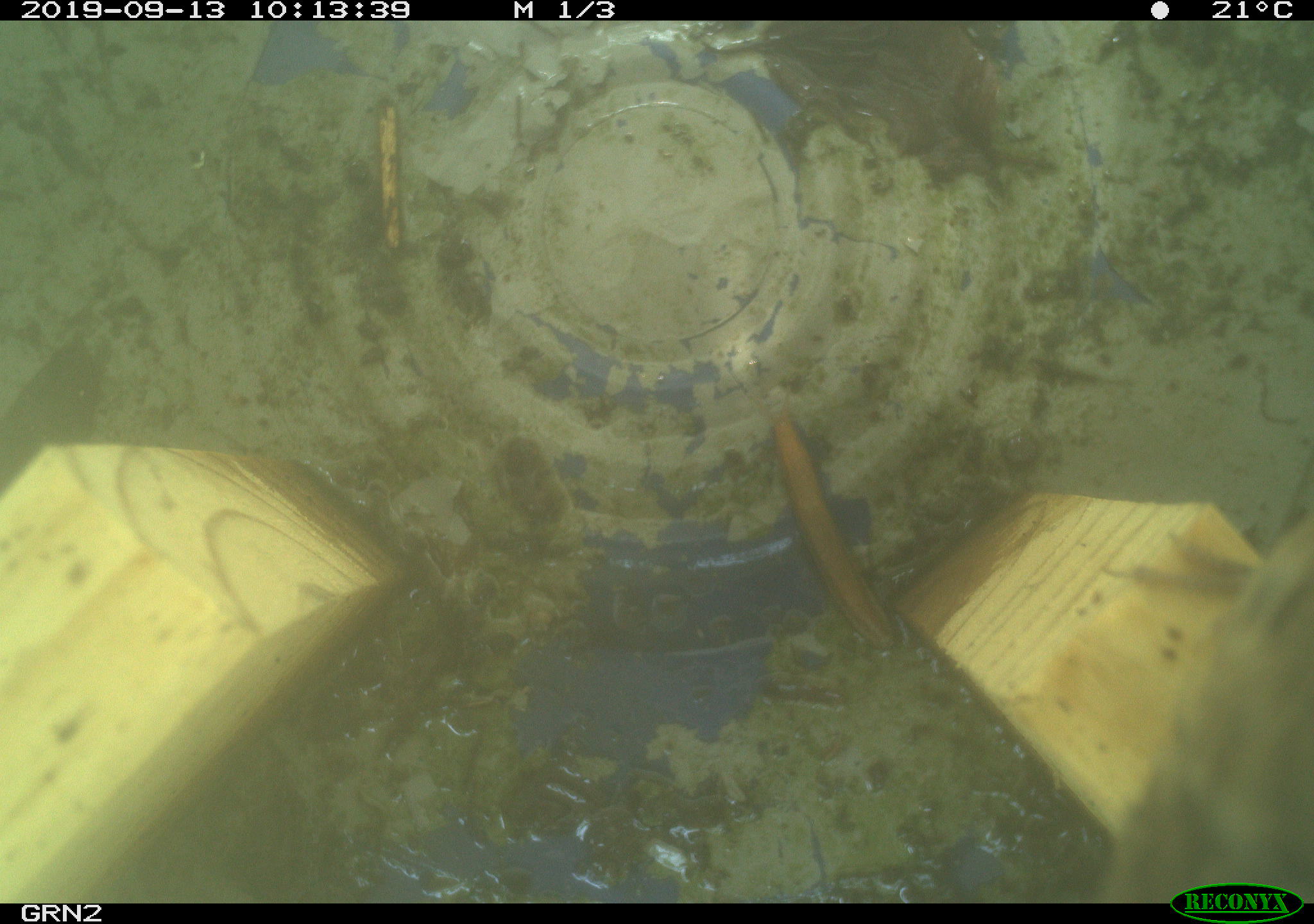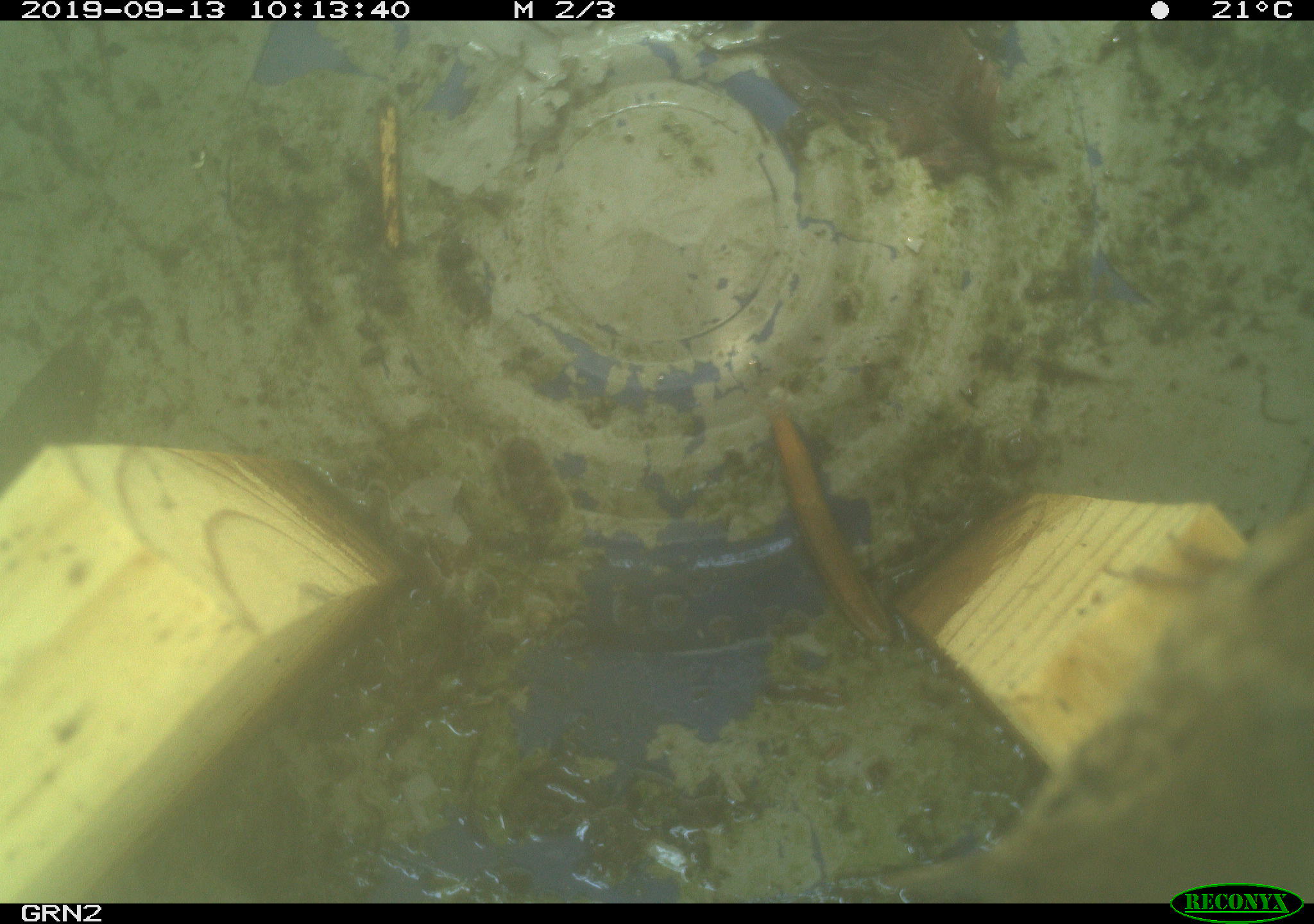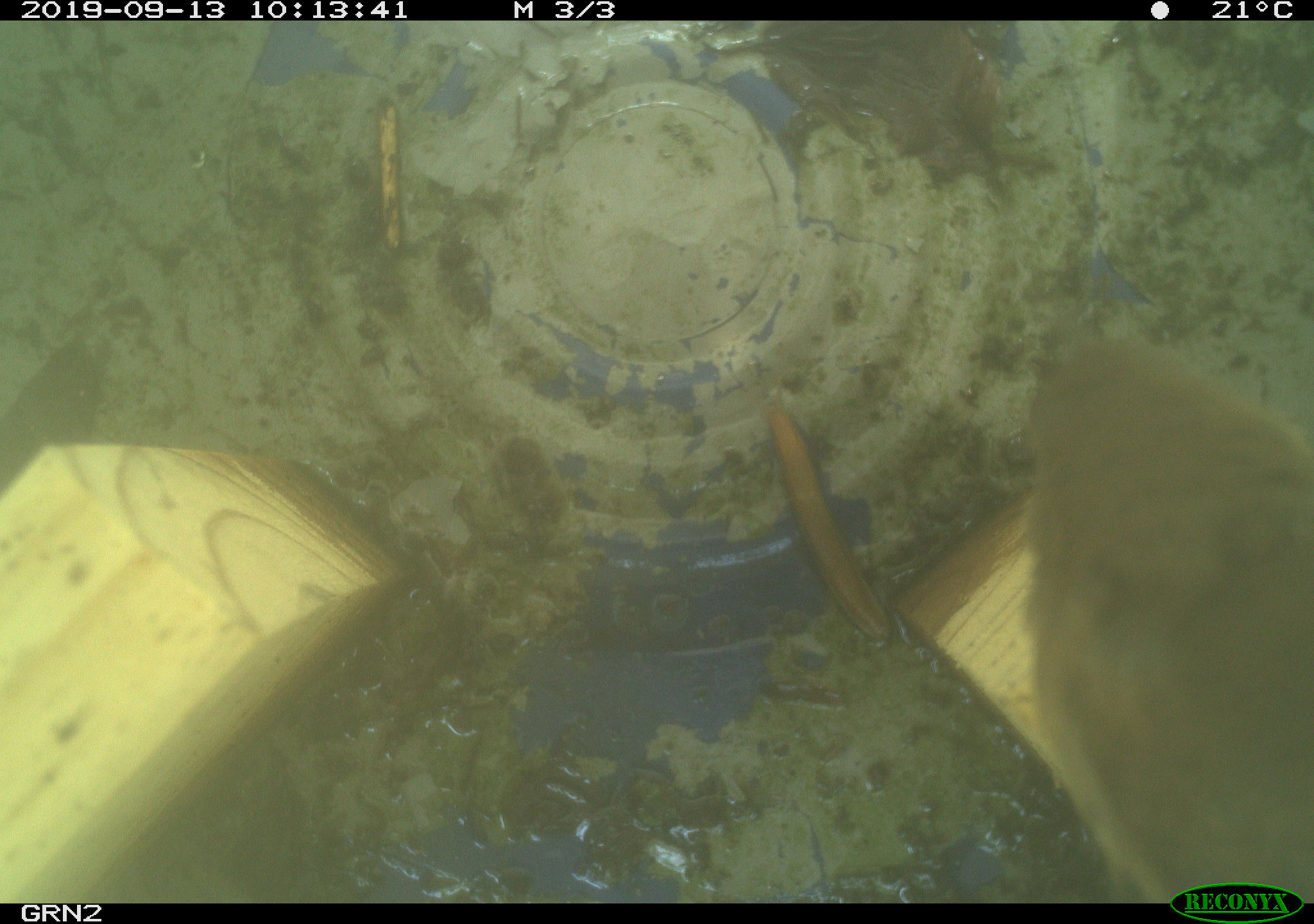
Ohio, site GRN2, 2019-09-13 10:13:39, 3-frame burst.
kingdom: Animalia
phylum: Chordata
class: Aves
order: Passeriformes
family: Troglodytidae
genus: Troglodytes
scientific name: Troglodytes aedon aedon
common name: northern house wren